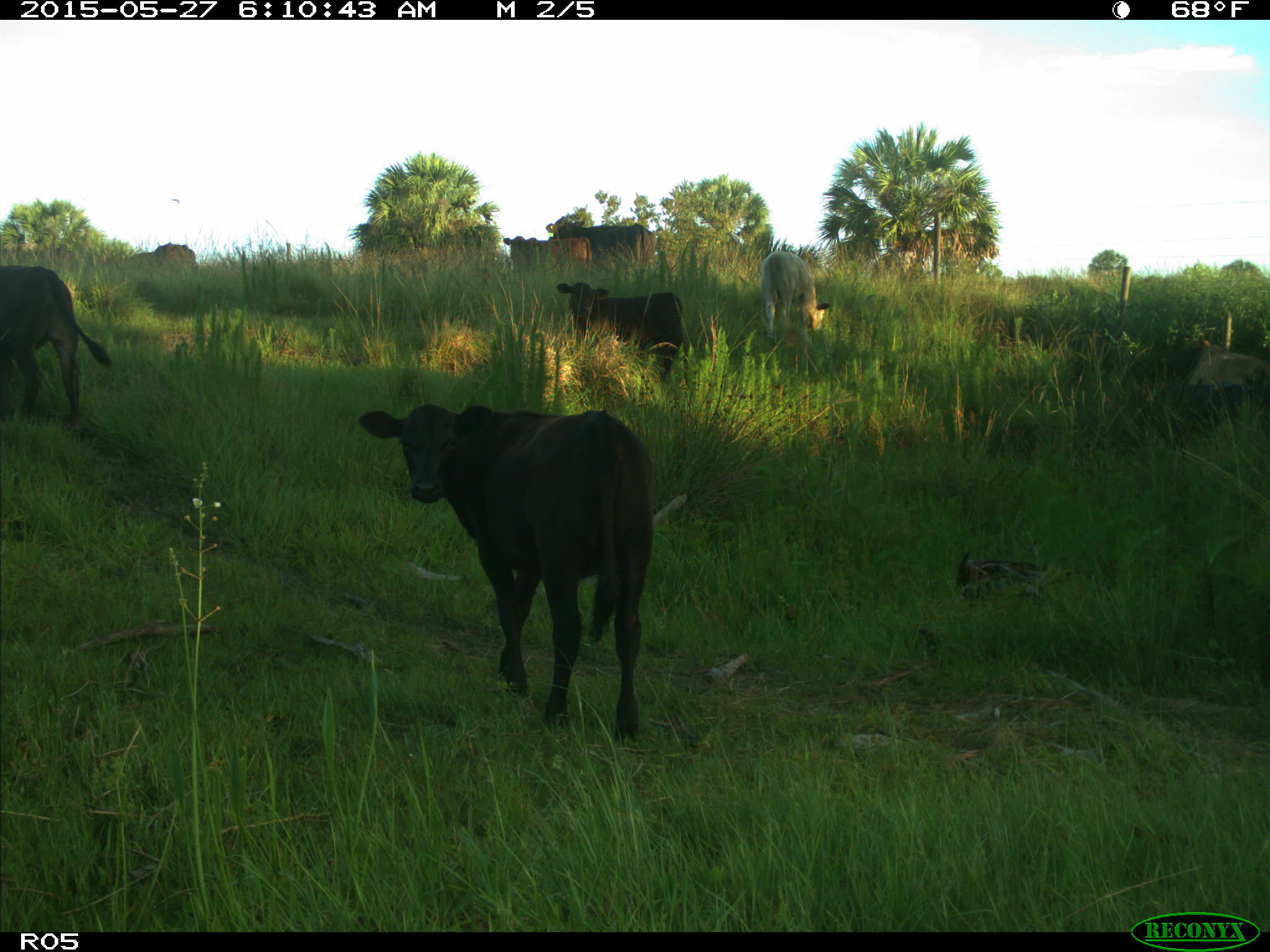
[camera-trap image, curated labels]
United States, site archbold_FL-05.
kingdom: Animalia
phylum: Chordata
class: Mammalia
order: Artiodactyla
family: Bovidae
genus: Bos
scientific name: Bos taurus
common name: domestic cow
Bos taurus (domestic cow).